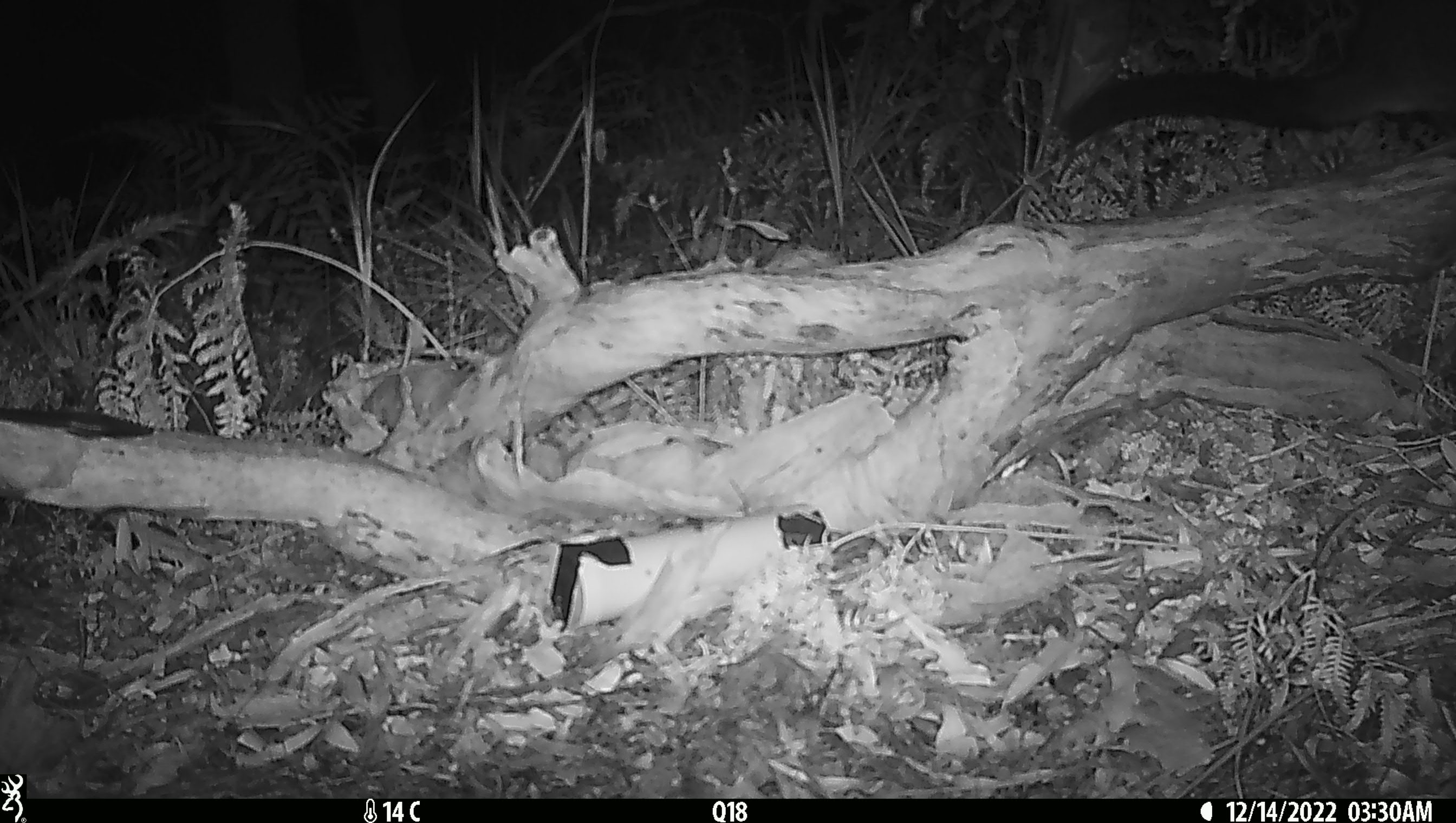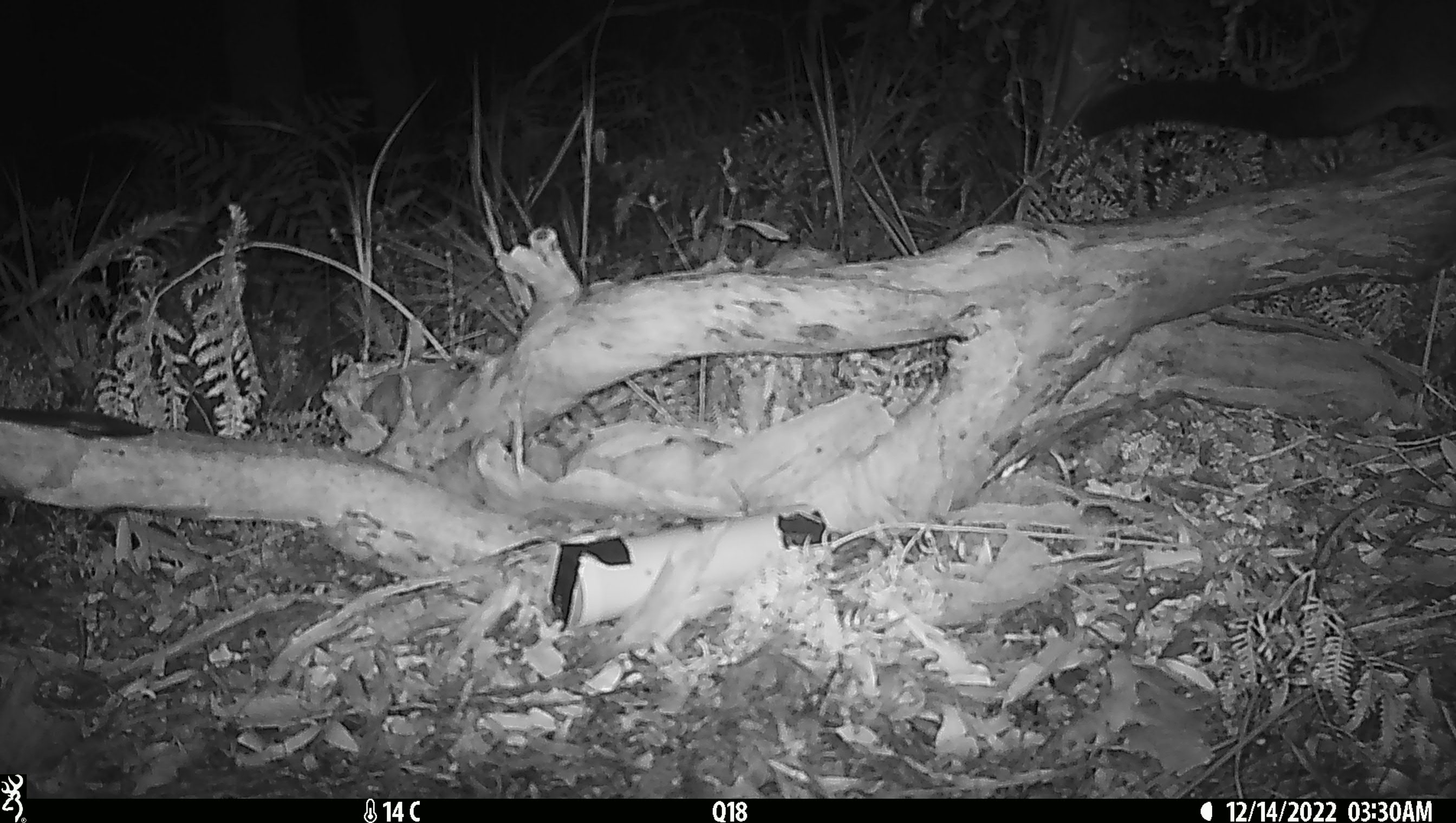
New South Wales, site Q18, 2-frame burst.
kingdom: Animalia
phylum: Chordata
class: Mammalia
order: Diprotodontia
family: Phalangeridae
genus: Trichosurus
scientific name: Trichosurus vulpecula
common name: common brushtail possum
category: possum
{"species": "possum (common brushtail possum) (Trichosurus vulpecula)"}